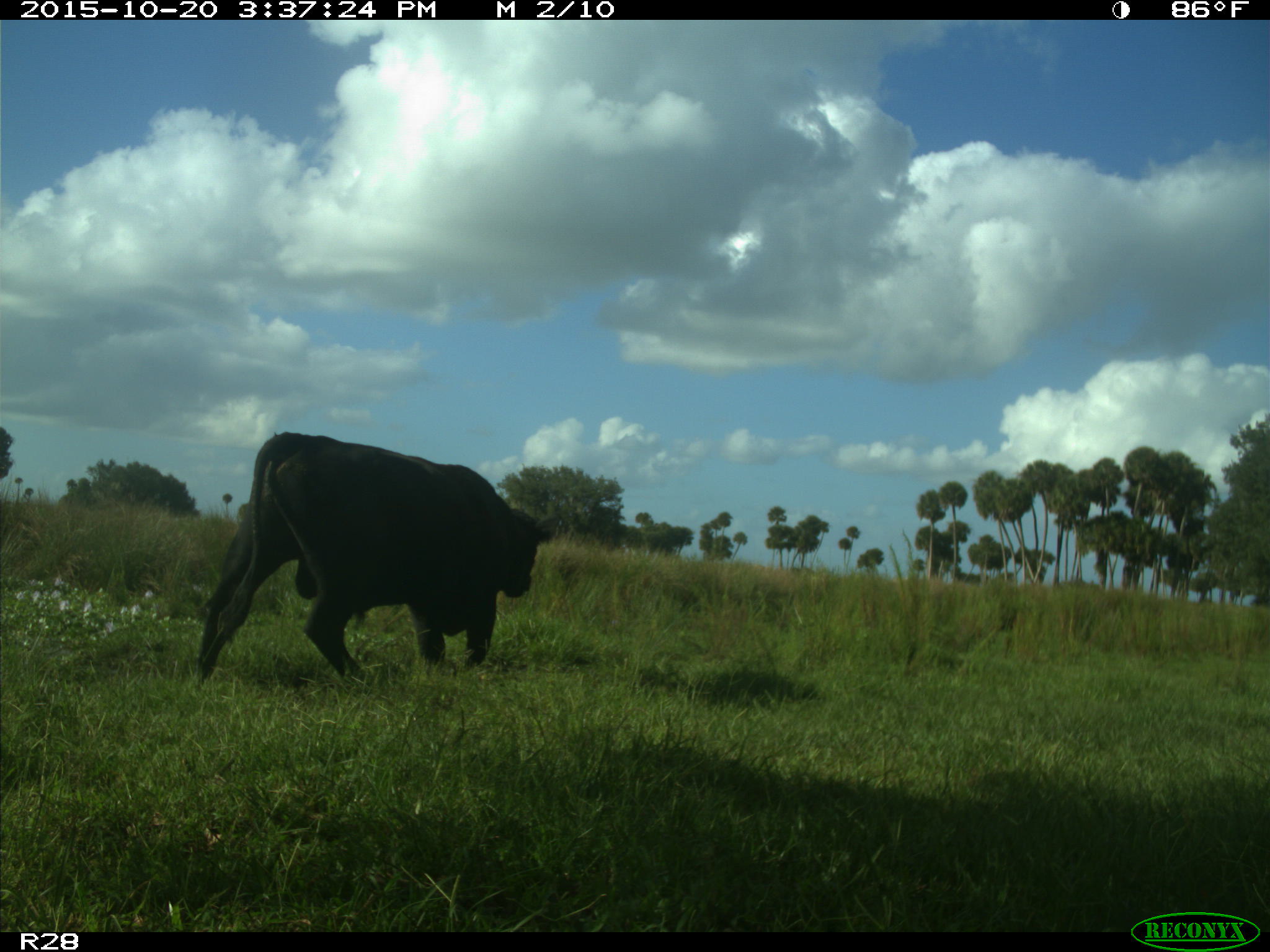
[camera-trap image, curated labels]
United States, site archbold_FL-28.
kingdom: Animalia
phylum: Chordata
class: Mammalia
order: Artiodactyla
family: Bovidae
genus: Bos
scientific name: Bos taurus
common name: domestic cow